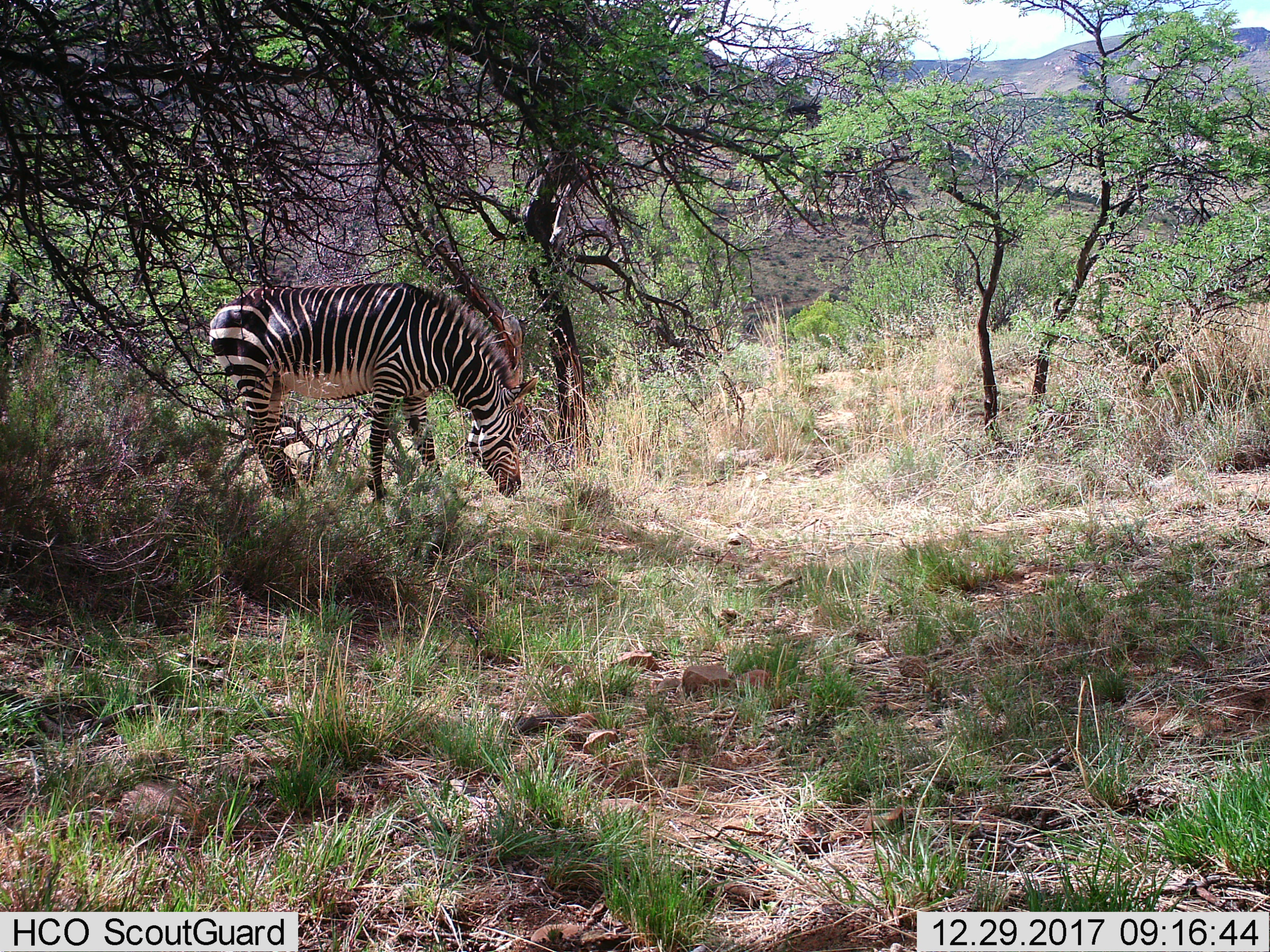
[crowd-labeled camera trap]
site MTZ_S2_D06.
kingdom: Animalia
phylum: Chordata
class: Mammalia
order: Perissodactyla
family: Equidae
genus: Equus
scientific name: Equus zebra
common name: mountain zebra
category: zebramountain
Zebramountain (mountain zebra) (Equus zebra), count 1. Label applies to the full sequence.